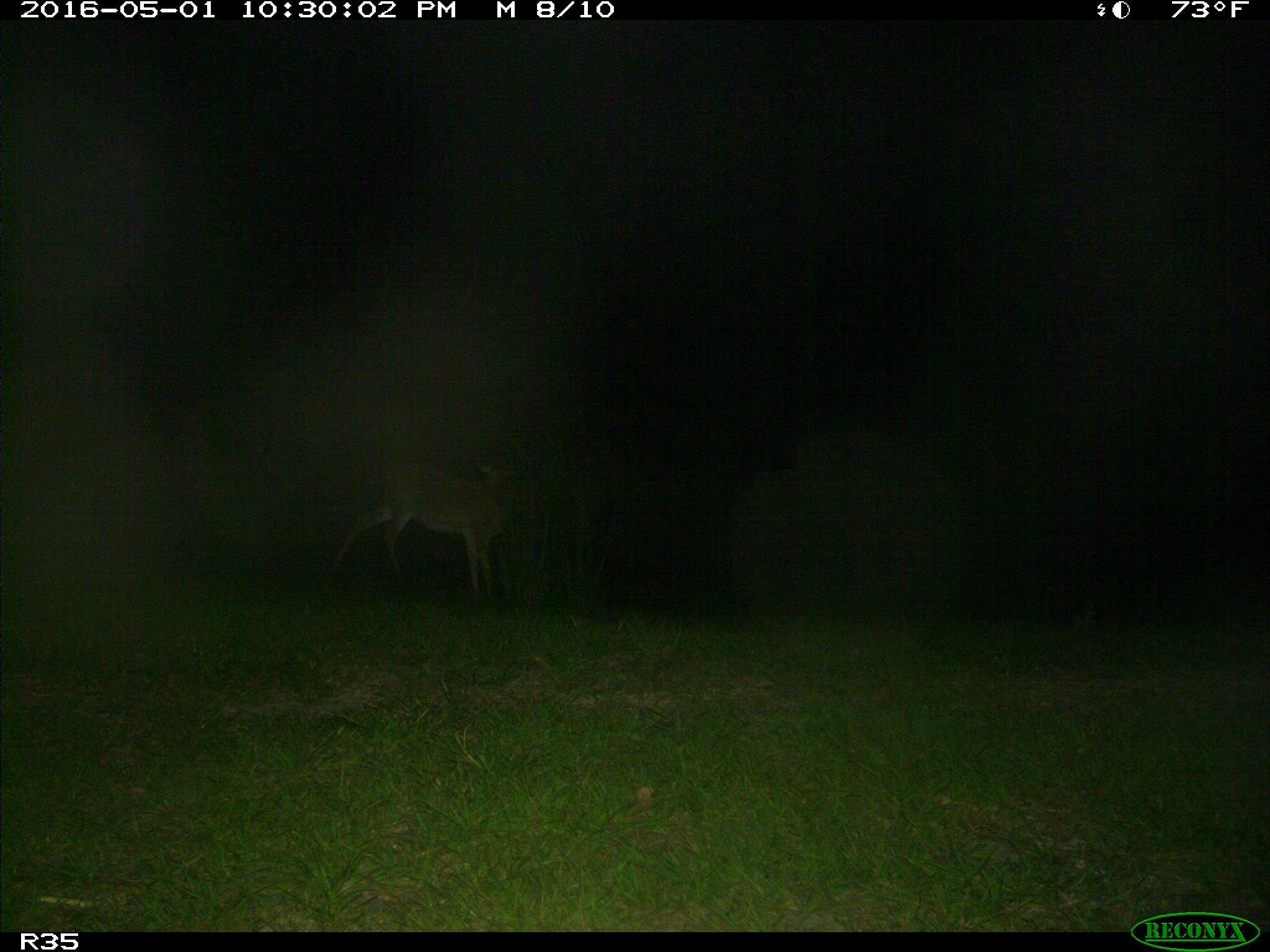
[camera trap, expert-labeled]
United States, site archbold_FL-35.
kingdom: Animalia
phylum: Chordata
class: Mammalia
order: Artiodactyla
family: Cervidae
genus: Odocoileus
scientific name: Odocoileus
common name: deer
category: unidentified deer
Unidentified deer (deer) (Odocoileus).